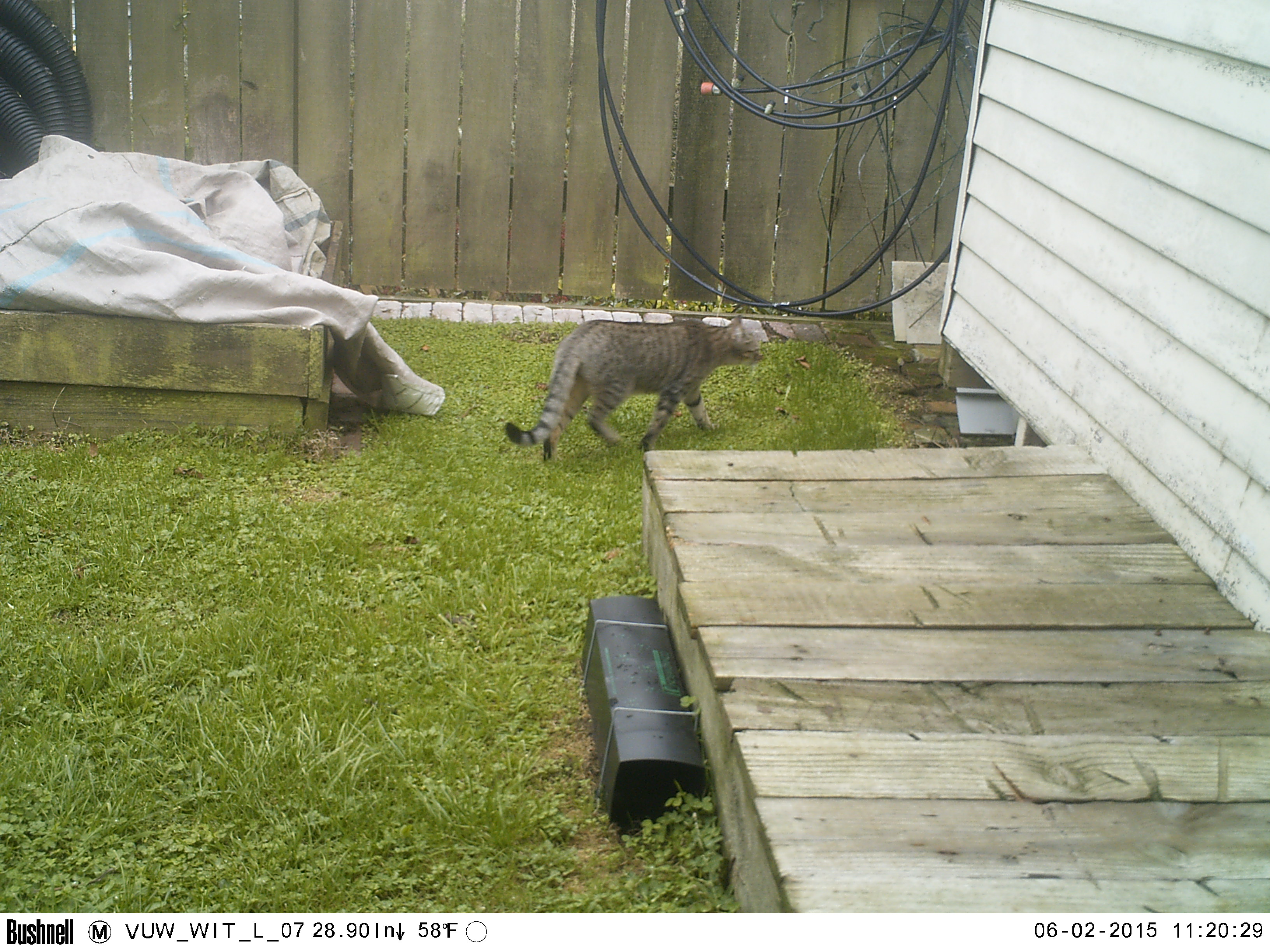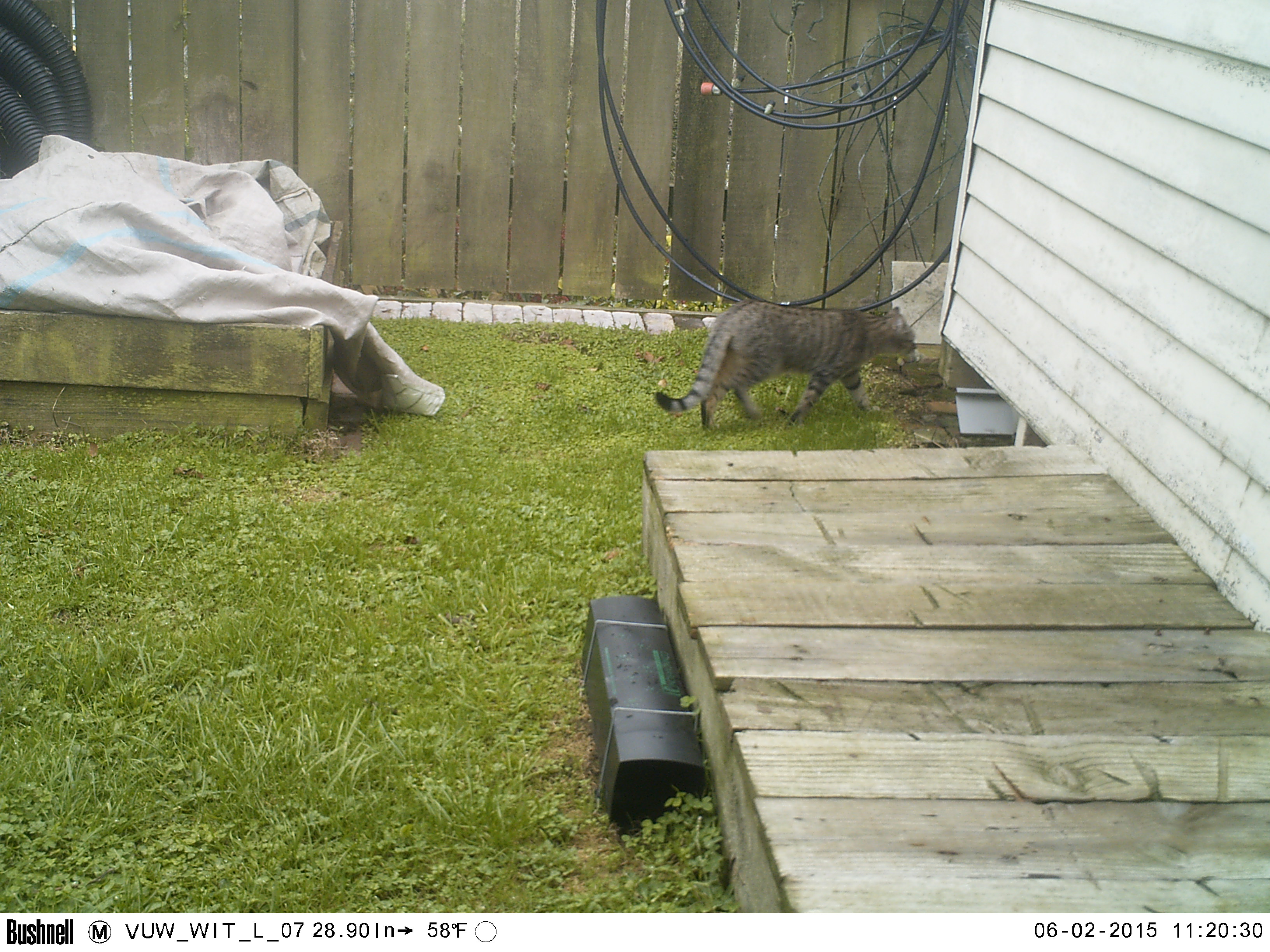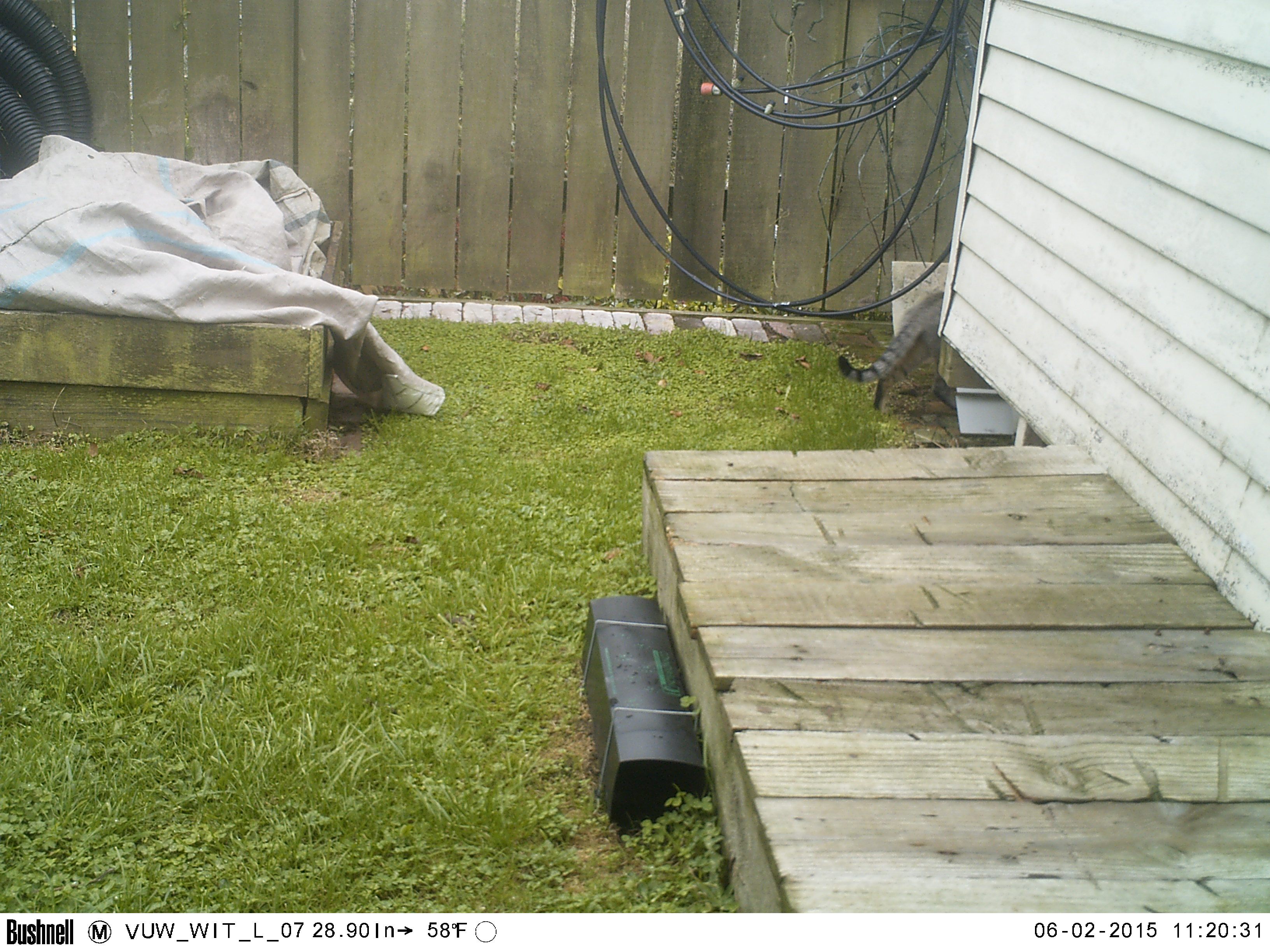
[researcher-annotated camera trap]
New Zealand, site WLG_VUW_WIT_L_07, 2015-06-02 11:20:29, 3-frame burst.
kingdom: Animalia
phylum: Chordata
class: Mammalia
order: Carnivora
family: Felidae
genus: Felis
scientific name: Felis catus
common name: domestic cat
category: cat